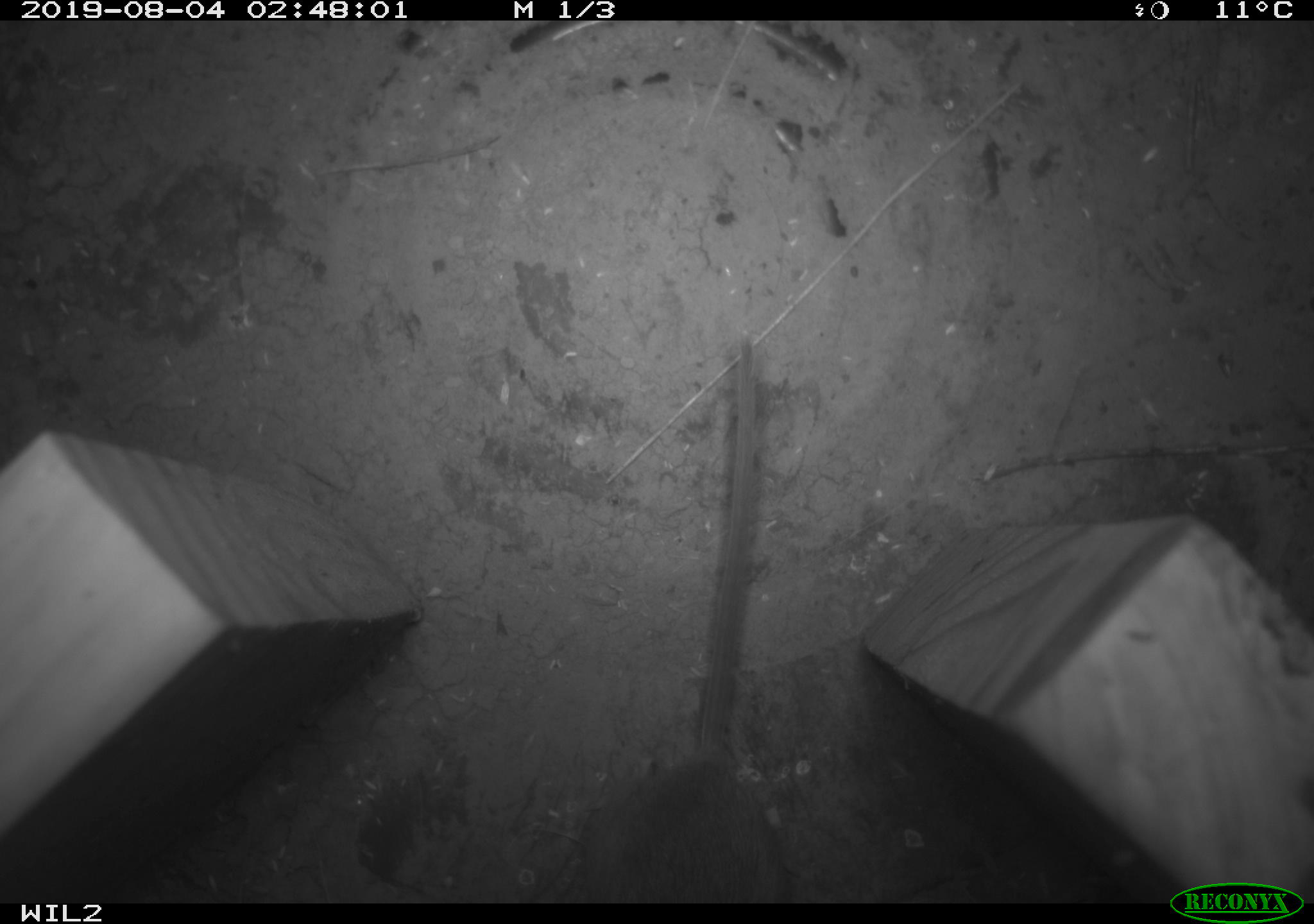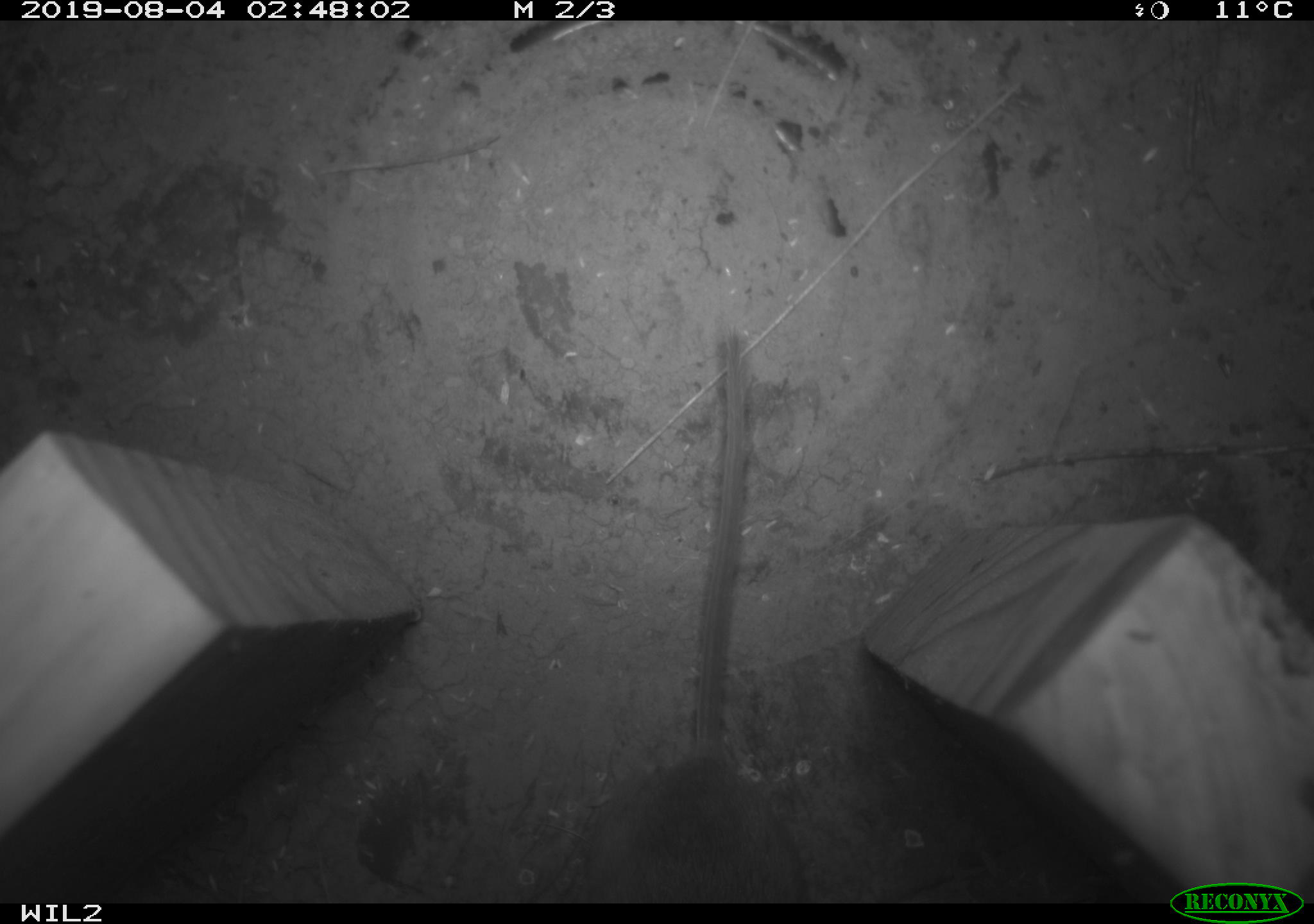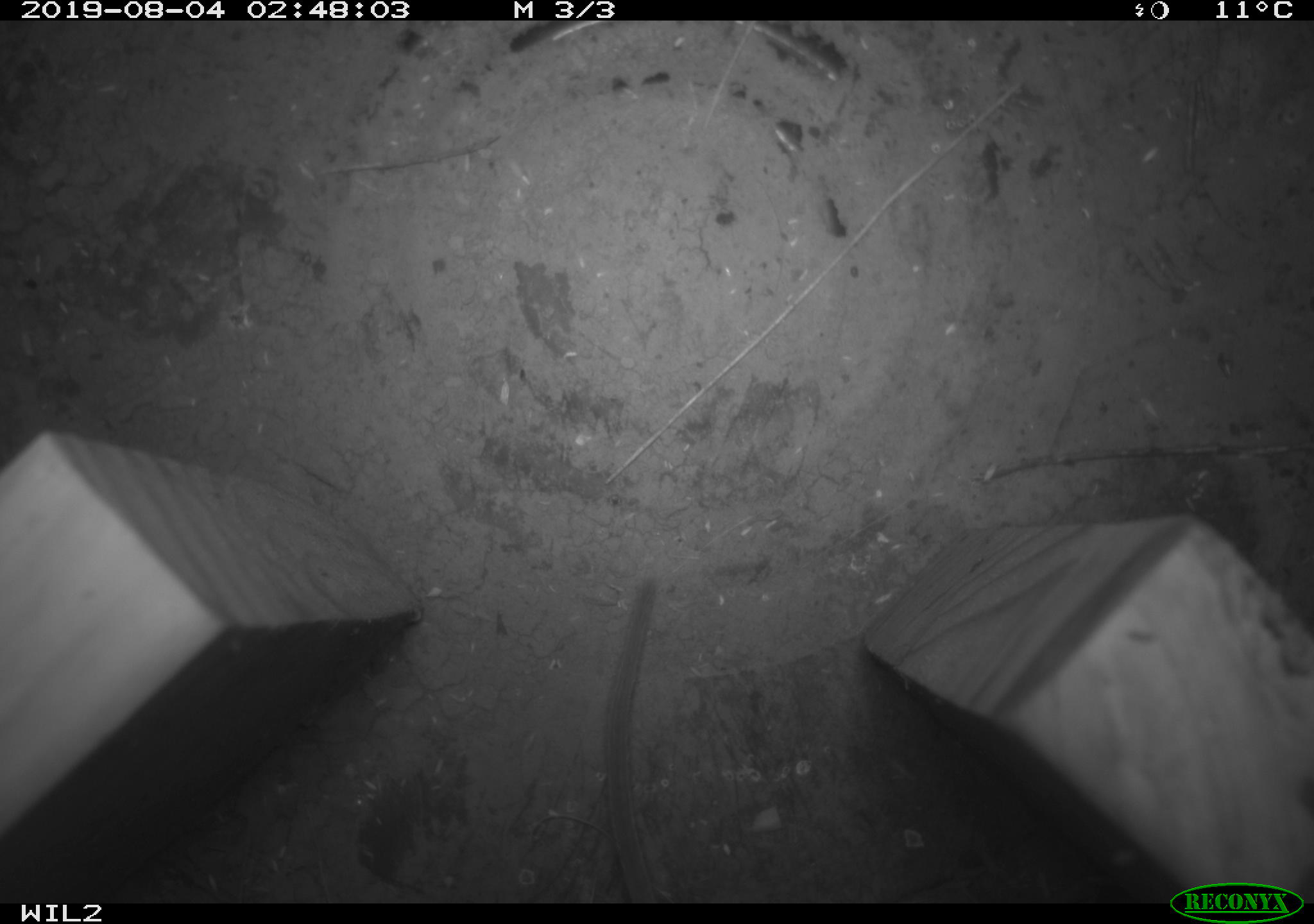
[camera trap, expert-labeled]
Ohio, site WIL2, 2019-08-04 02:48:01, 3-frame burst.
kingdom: Animalia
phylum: Chordata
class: Mammalia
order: Rodentia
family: Cricetidae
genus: Peromyscus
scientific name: Peromyscus leucopus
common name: white-footed mouse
White-footed mouse (Peromyscus leucopus).